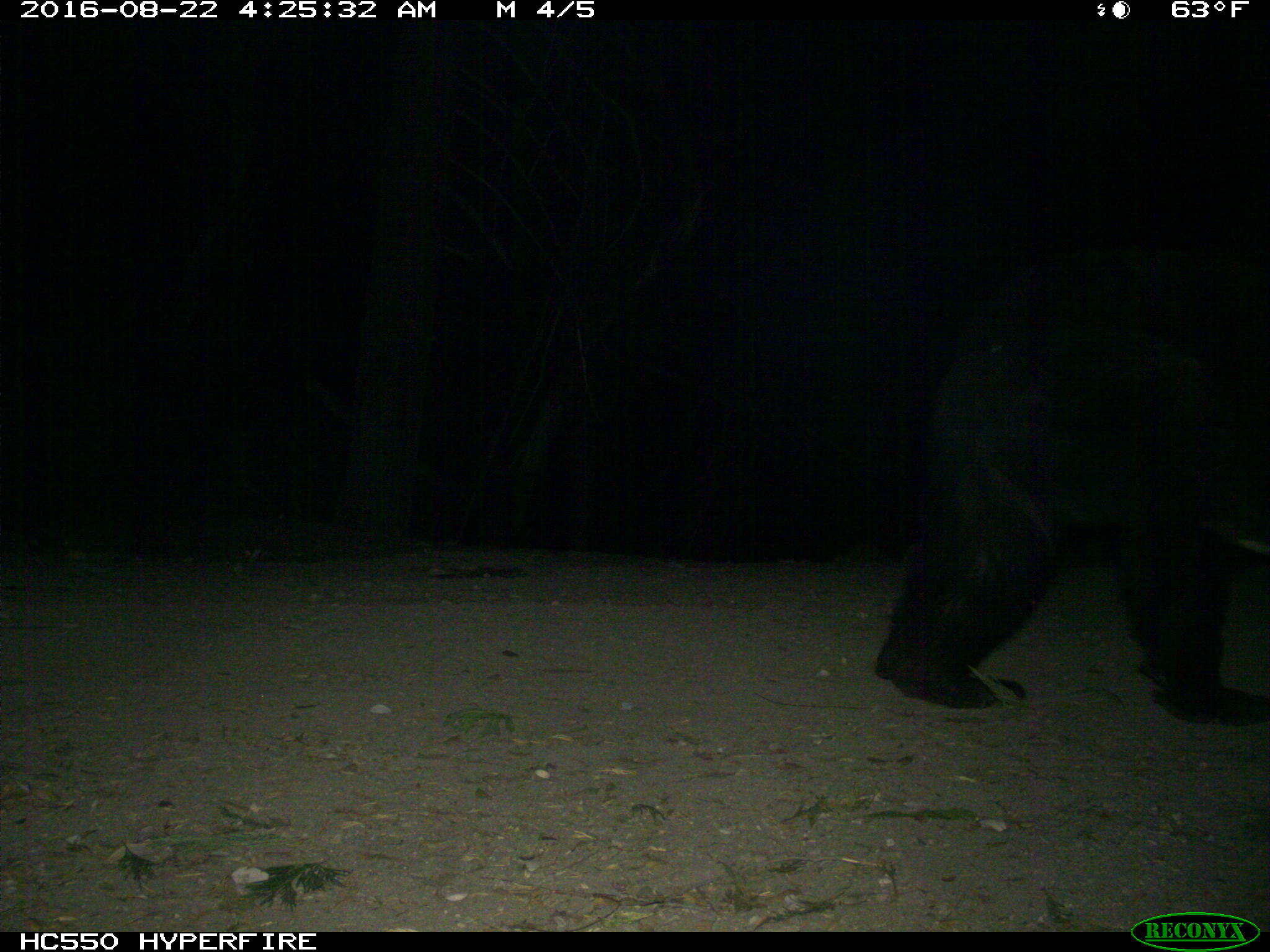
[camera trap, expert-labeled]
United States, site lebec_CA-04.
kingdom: Animalia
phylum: Chordata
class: Mammalia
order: Carnivora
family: Ursidae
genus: Ursus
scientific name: Ursus americanus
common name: american black bear